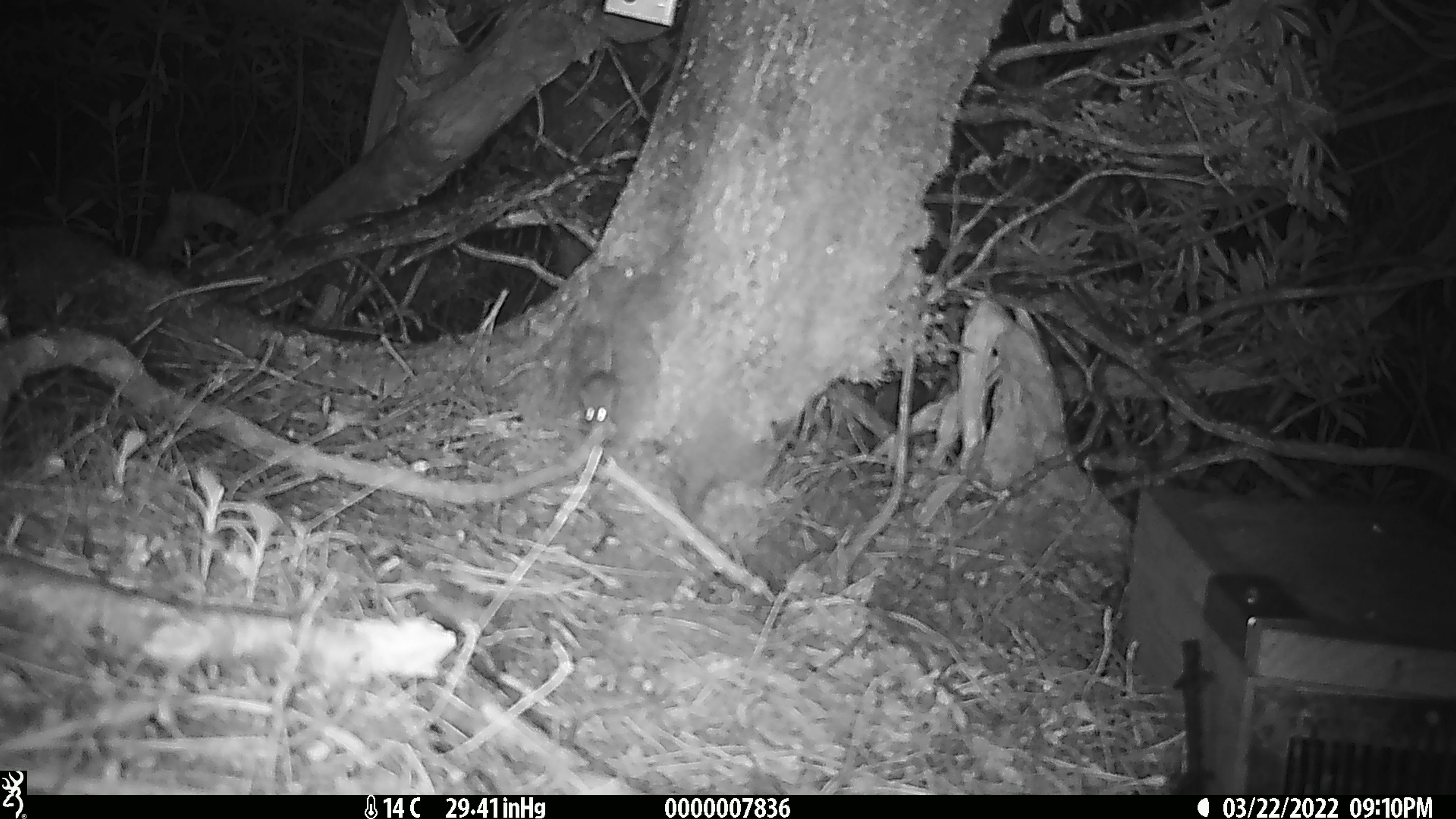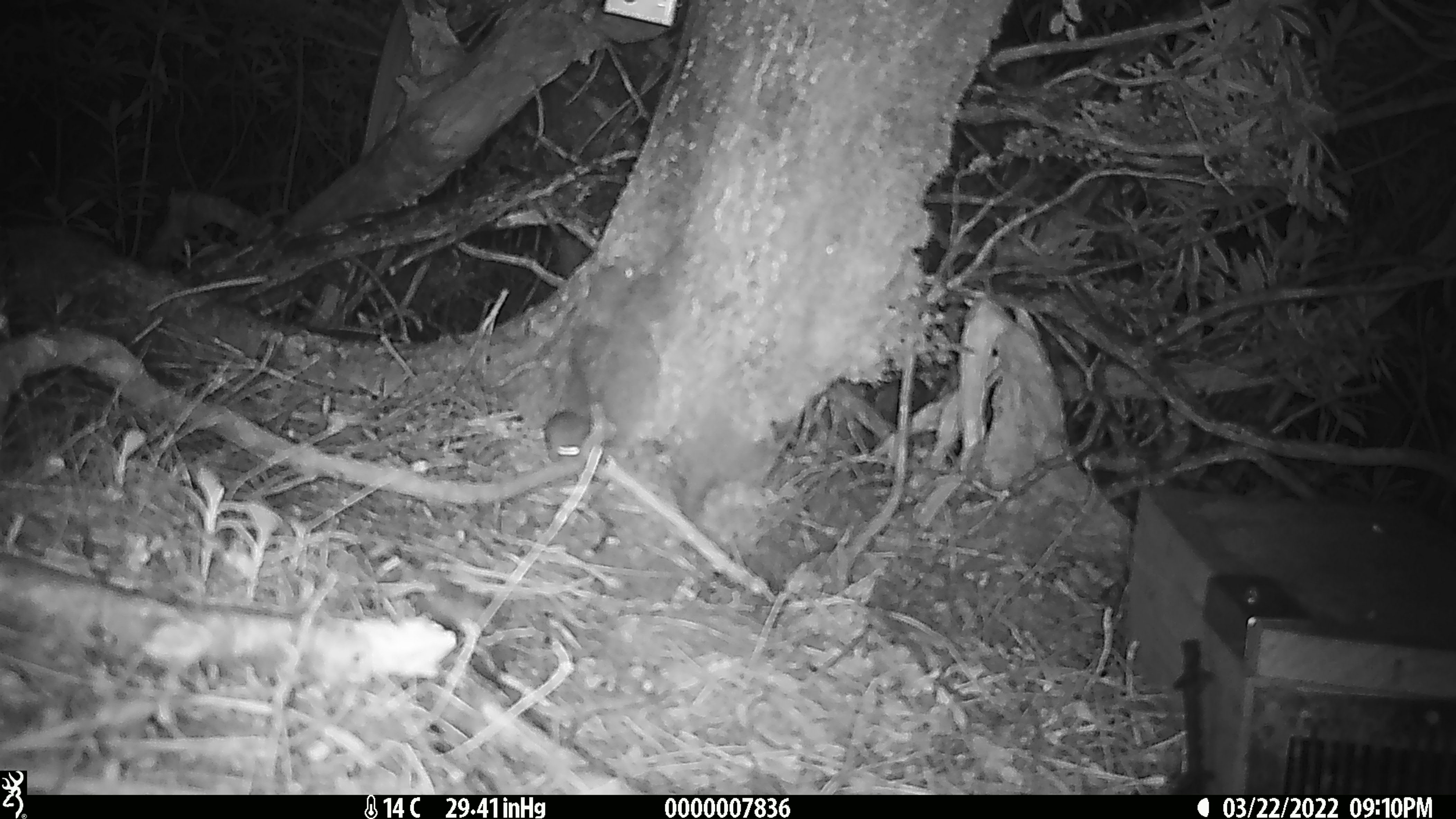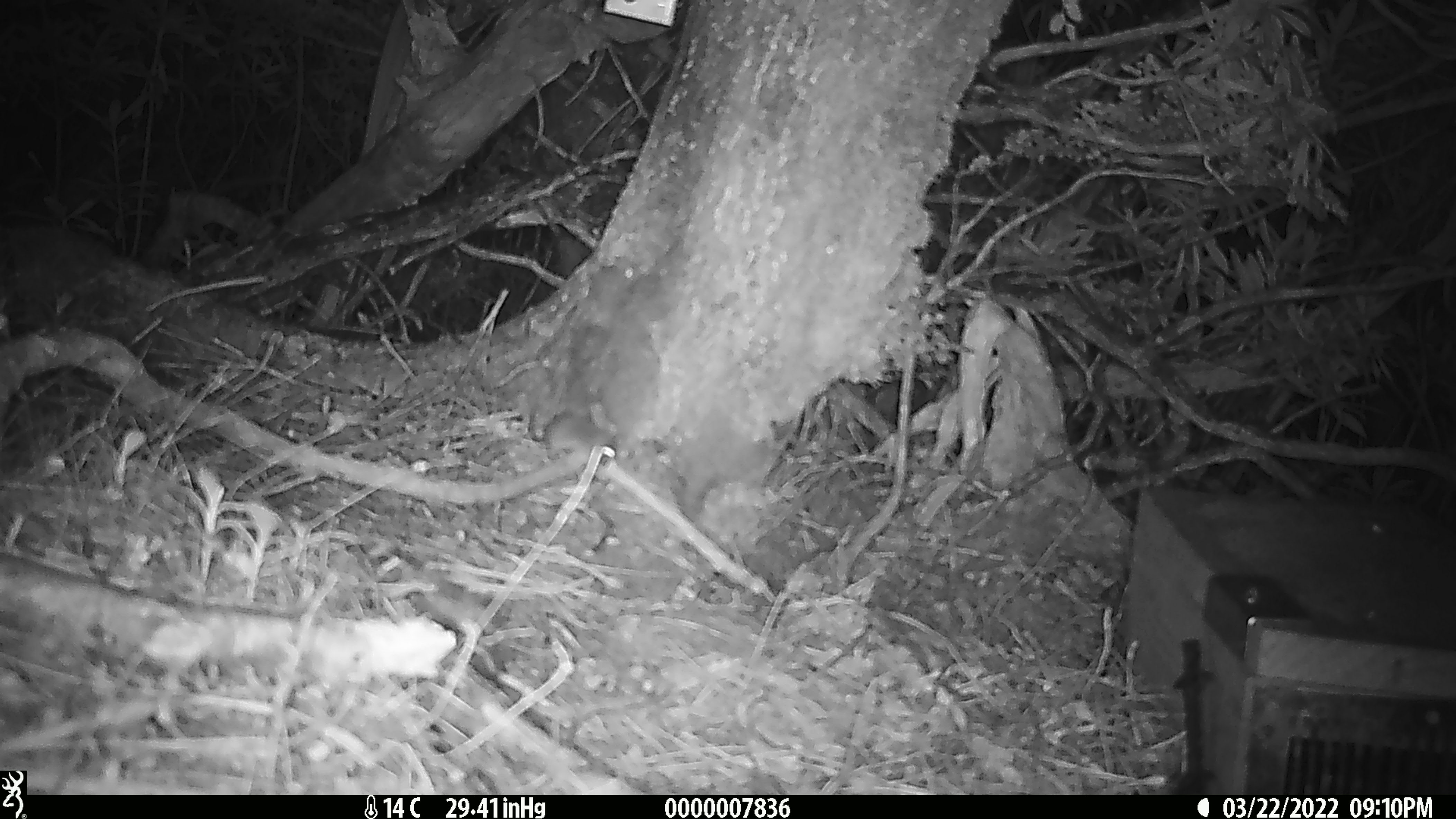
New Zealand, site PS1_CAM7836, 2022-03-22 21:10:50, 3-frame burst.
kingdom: Animalia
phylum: Chordata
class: Mammalia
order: Rodentia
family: Muridae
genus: Mus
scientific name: Mus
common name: mouse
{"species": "mouse (Mus)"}